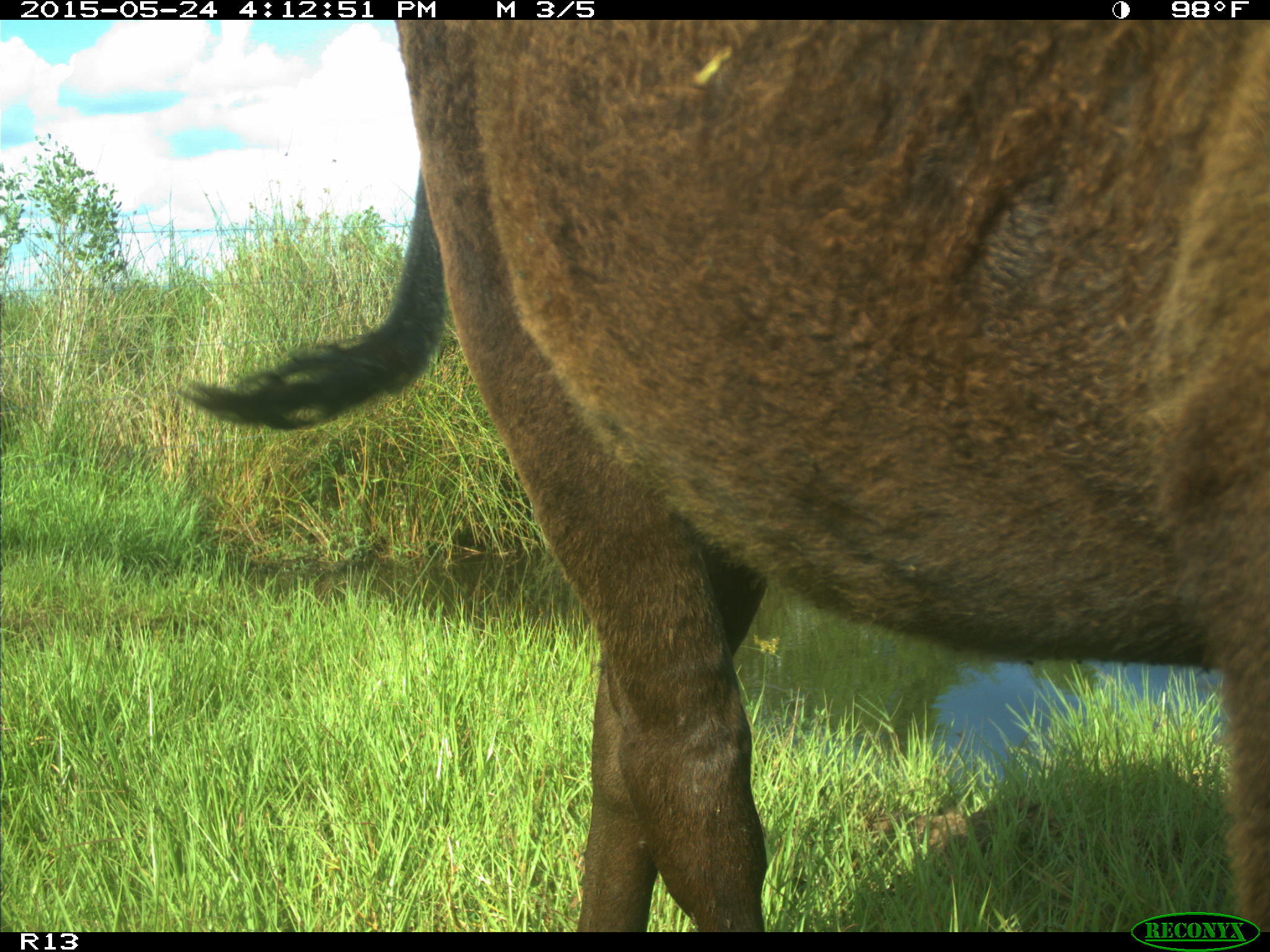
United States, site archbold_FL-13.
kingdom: Animalia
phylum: Chordata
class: Mammalia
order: Artiodactyla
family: Bovidae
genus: Bos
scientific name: Bos taurus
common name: domestic cow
Bos taurus (domestic cow).